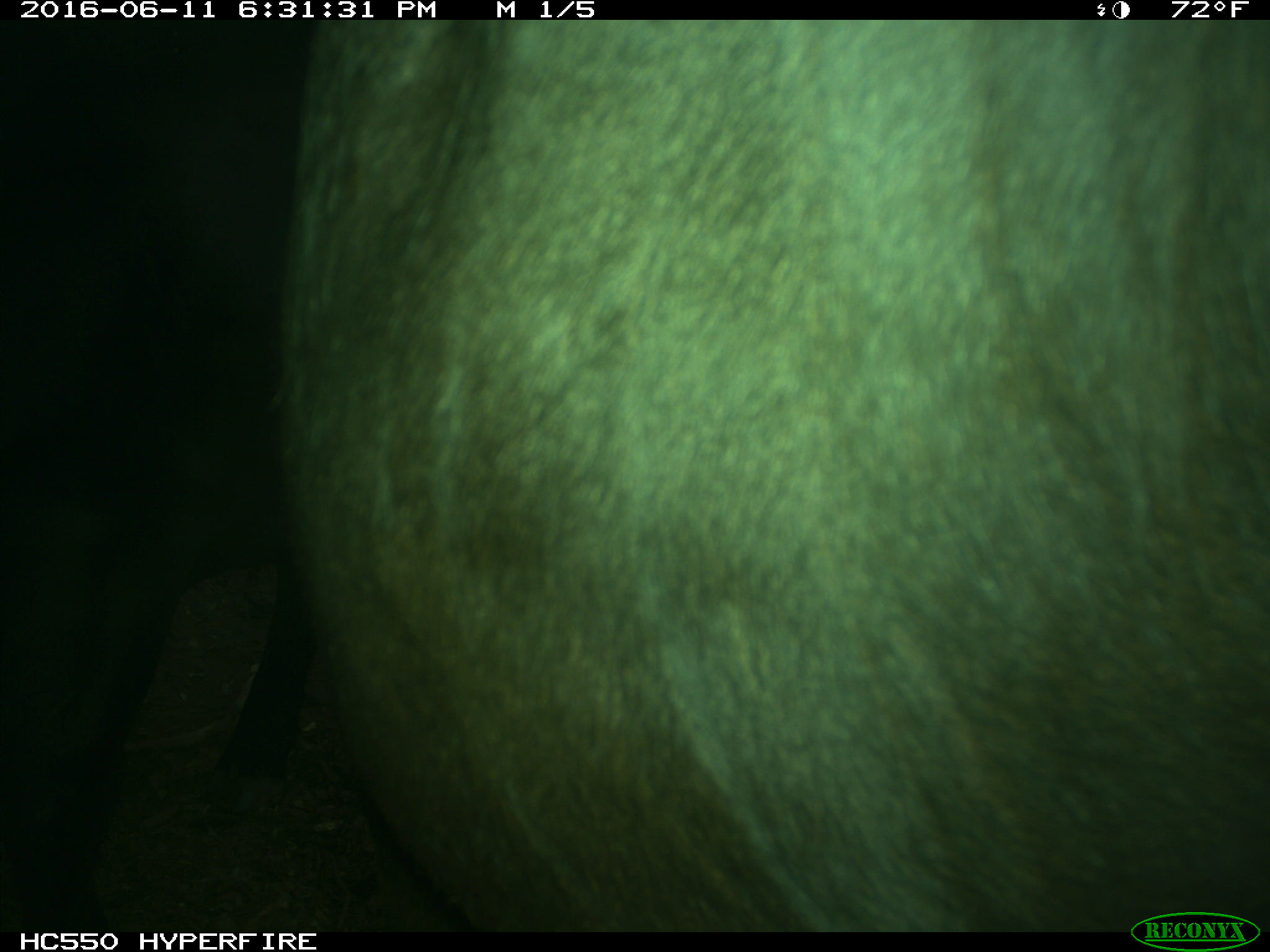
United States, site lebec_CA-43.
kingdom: Animalia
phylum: Chordata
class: Mammalia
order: Artiodactyla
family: Bovidae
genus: Bos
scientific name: Bos taurus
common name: domestic cow